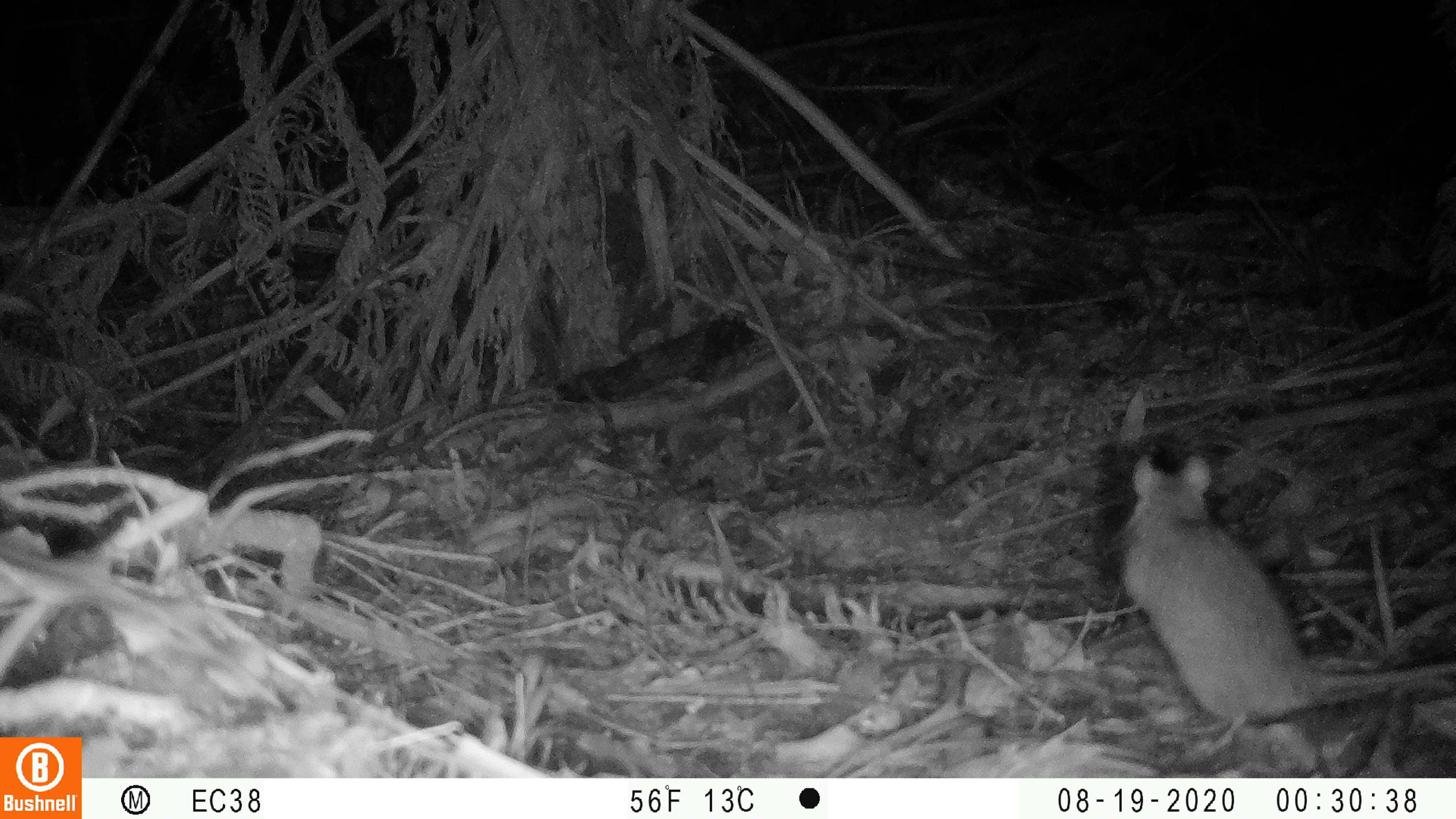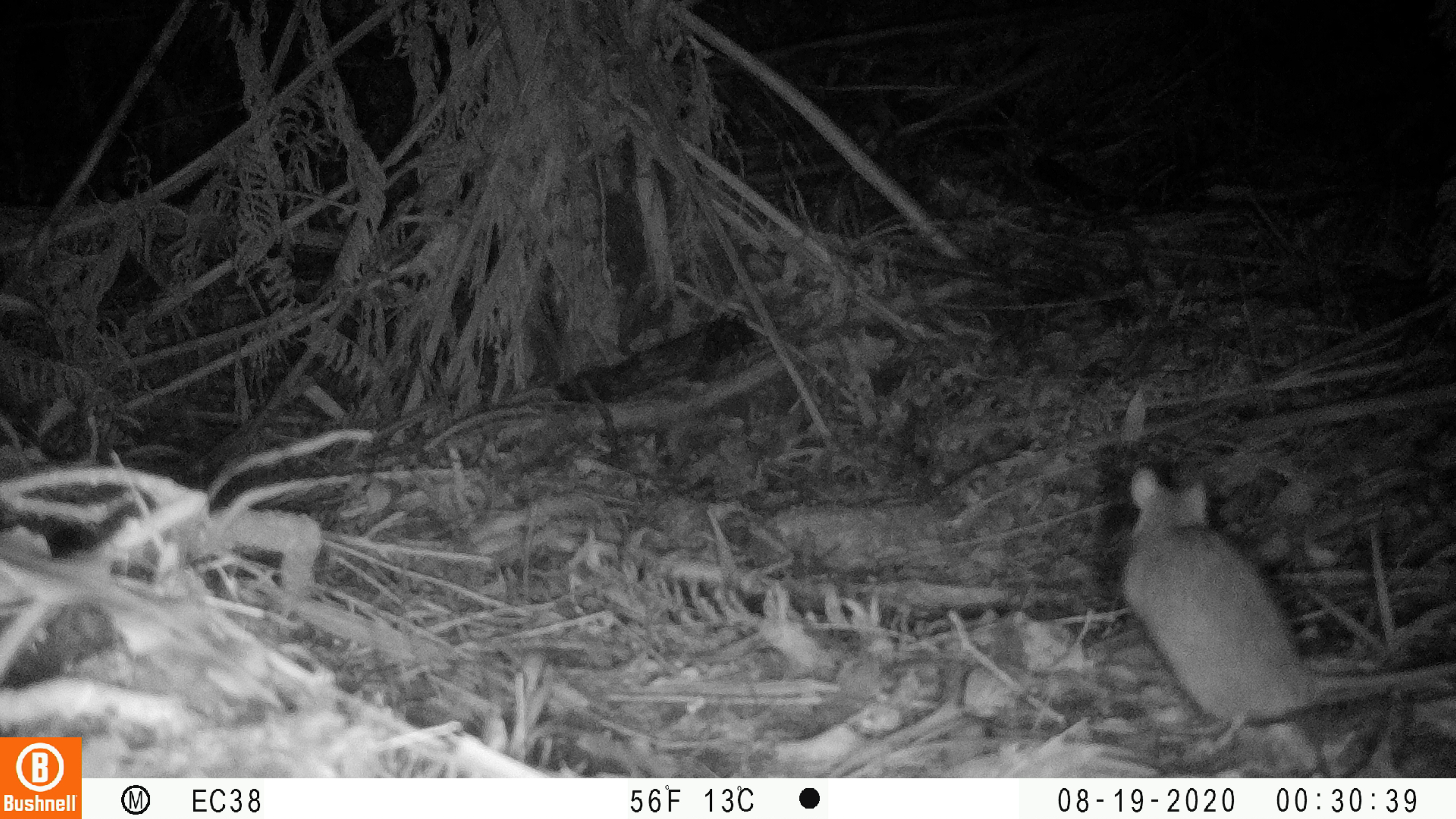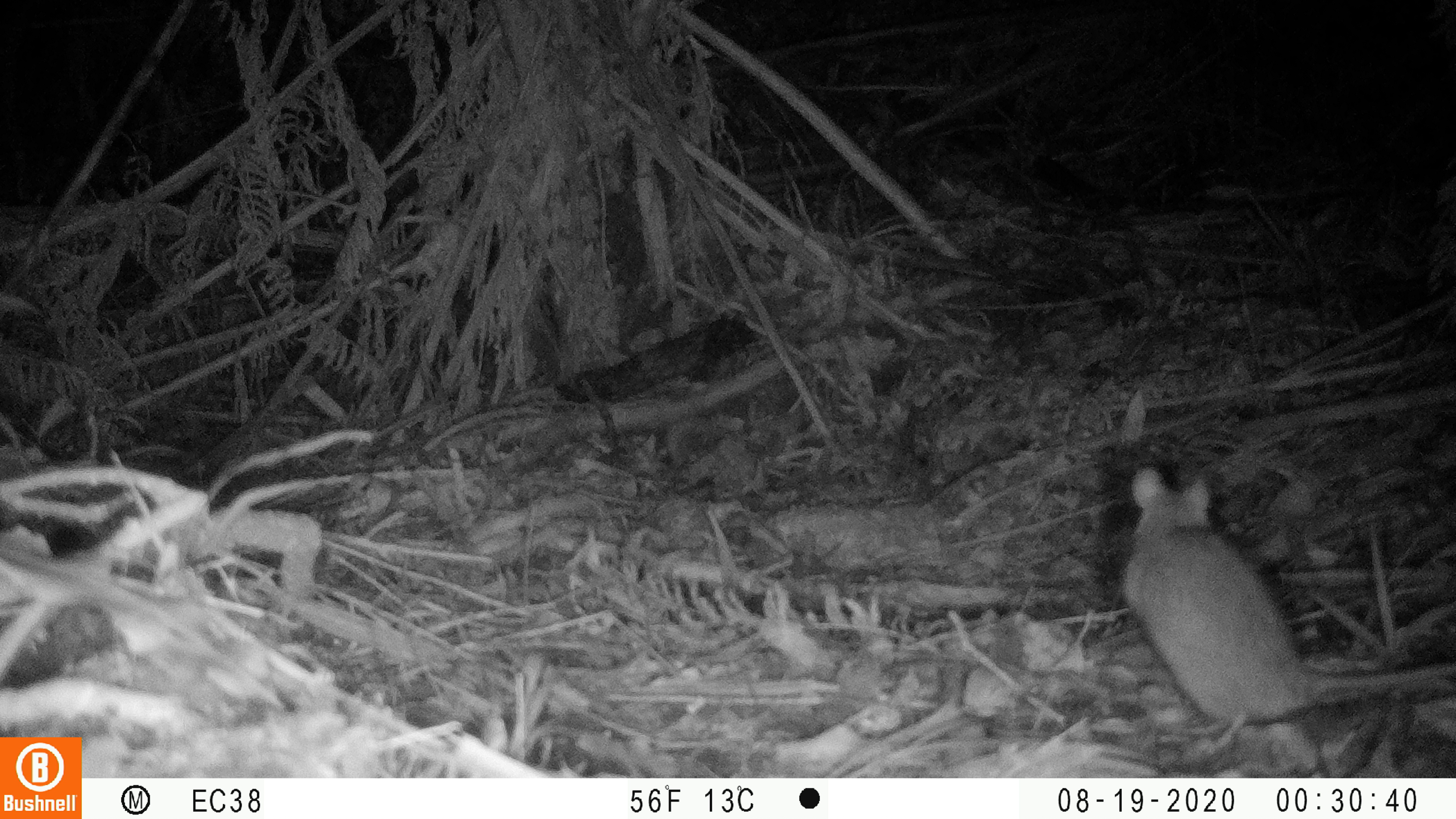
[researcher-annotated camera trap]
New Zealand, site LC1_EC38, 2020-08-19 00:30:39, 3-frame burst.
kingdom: Animalia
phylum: Chordata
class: Mammalia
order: Rodentia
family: Muridae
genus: Rattus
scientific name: Rattus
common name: rat